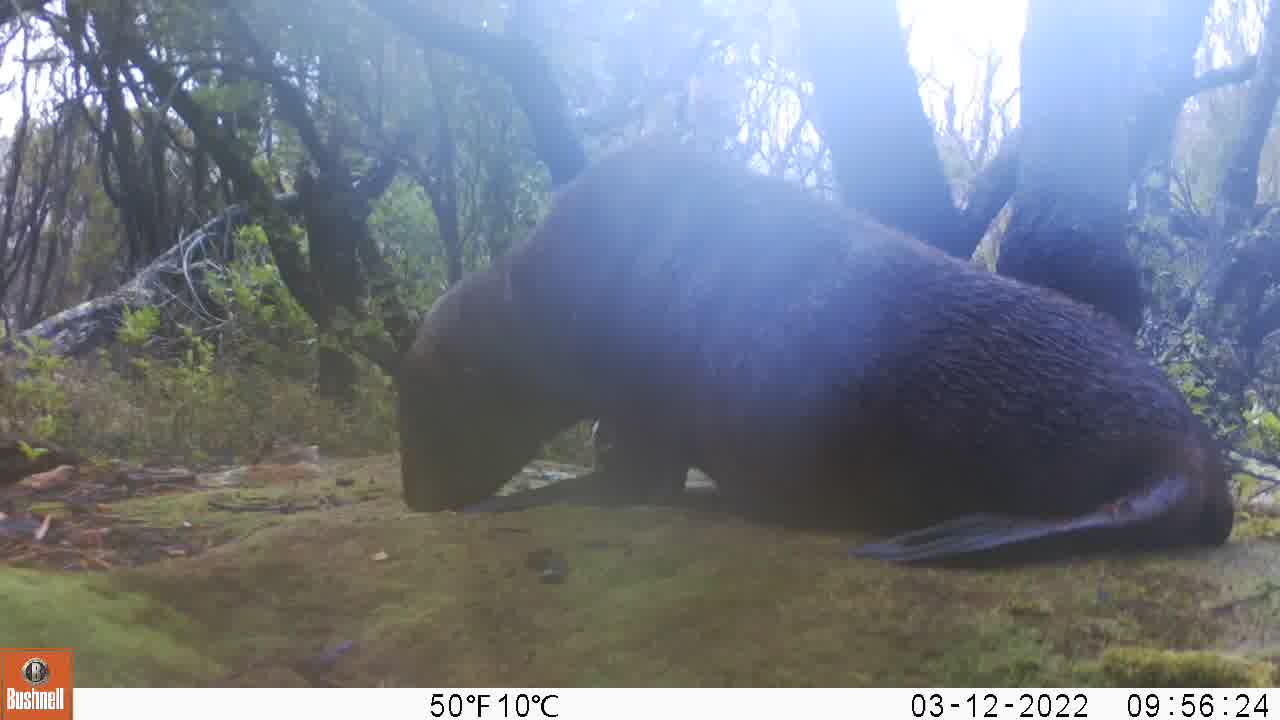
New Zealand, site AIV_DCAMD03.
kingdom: Animalia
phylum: Chordata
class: Mammalia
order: Carnivora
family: Otariidae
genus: Phocarctos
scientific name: Phocarctos hookeri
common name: new zealand sea lion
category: sealion